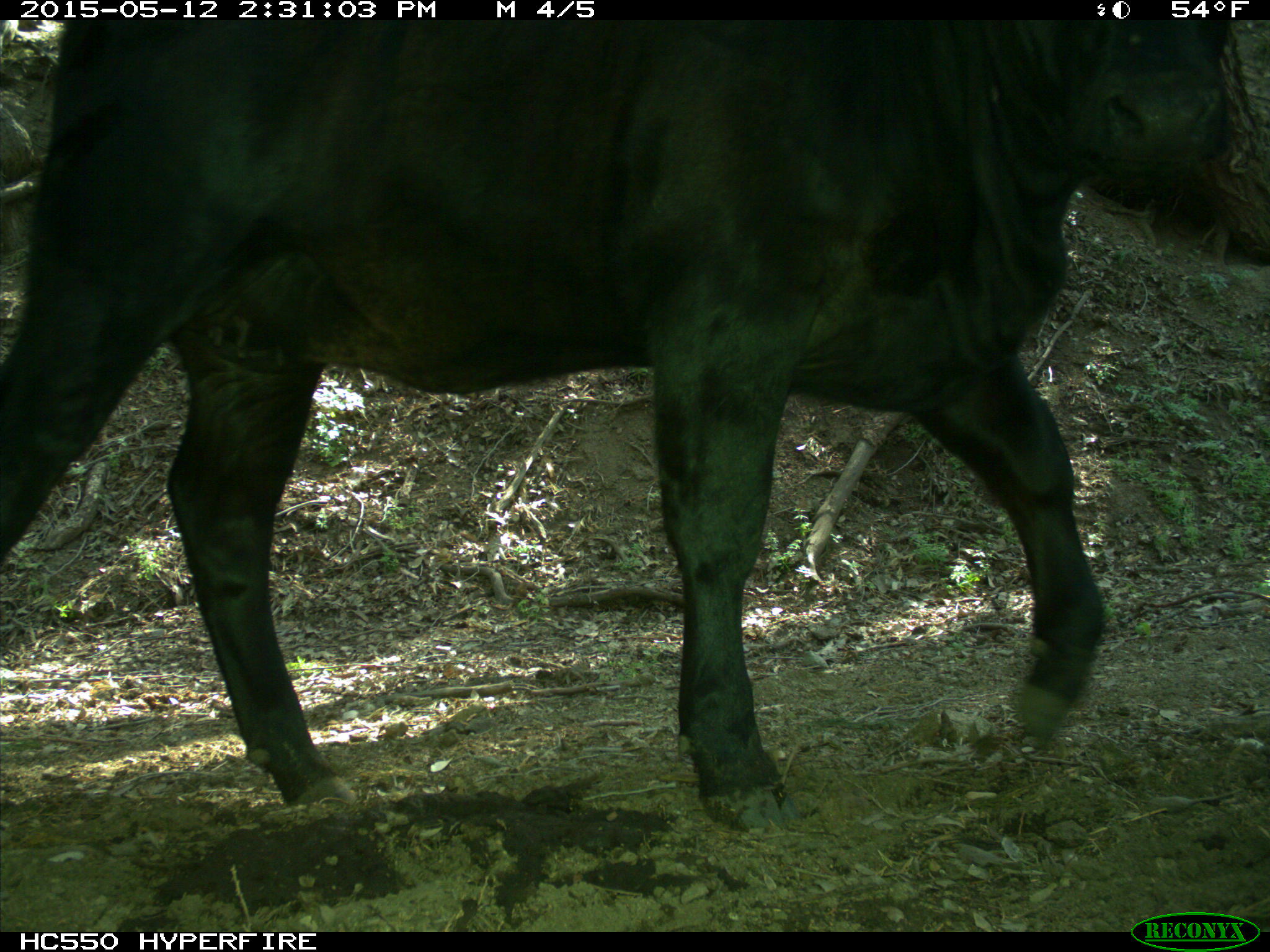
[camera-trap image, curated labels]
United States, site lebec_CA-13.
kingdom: Animalia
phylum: Chordata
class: Mammalia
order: Artiodactyla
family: Bovidae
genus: Bos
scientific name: Bos taurus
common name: domestic cow